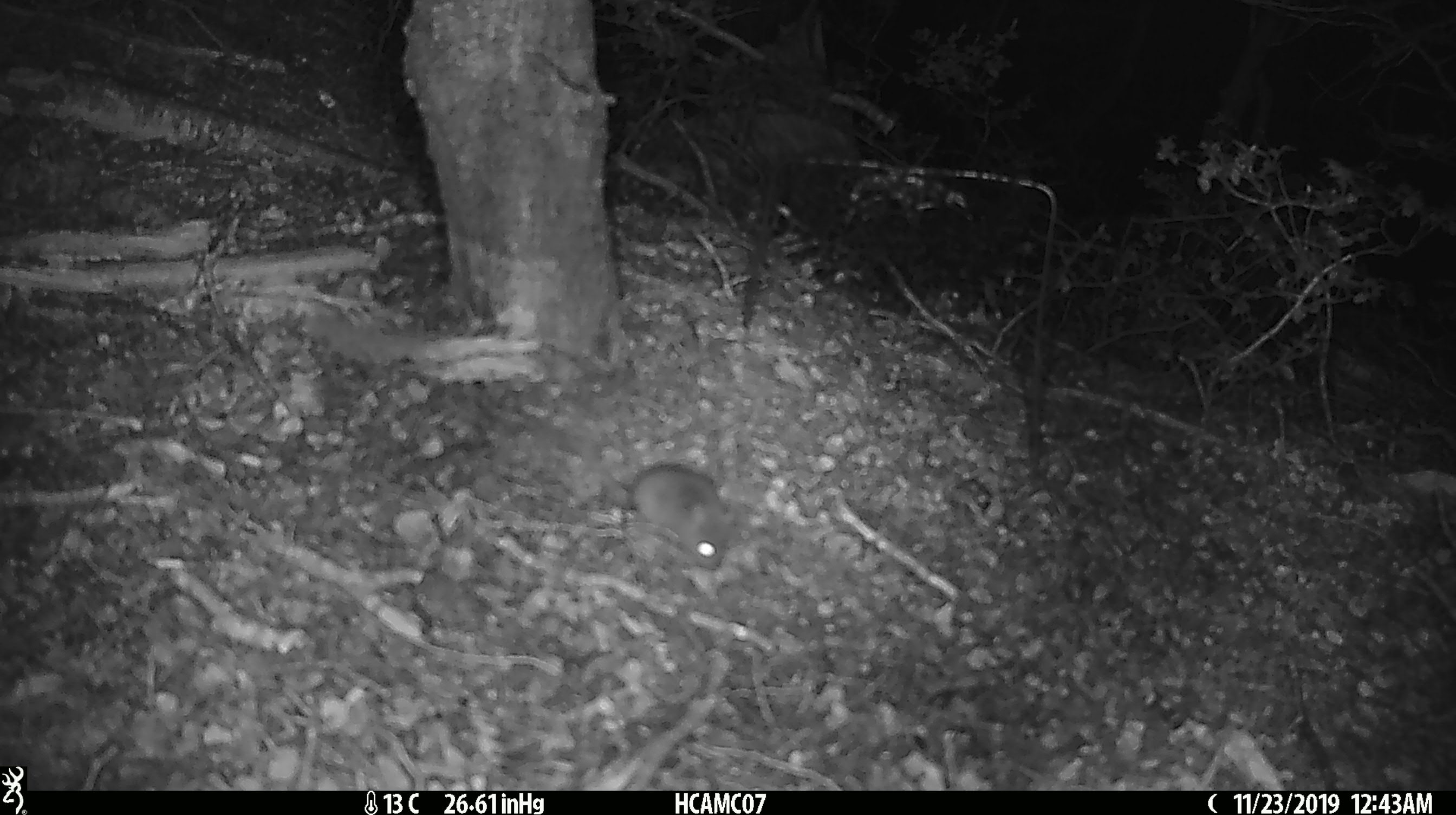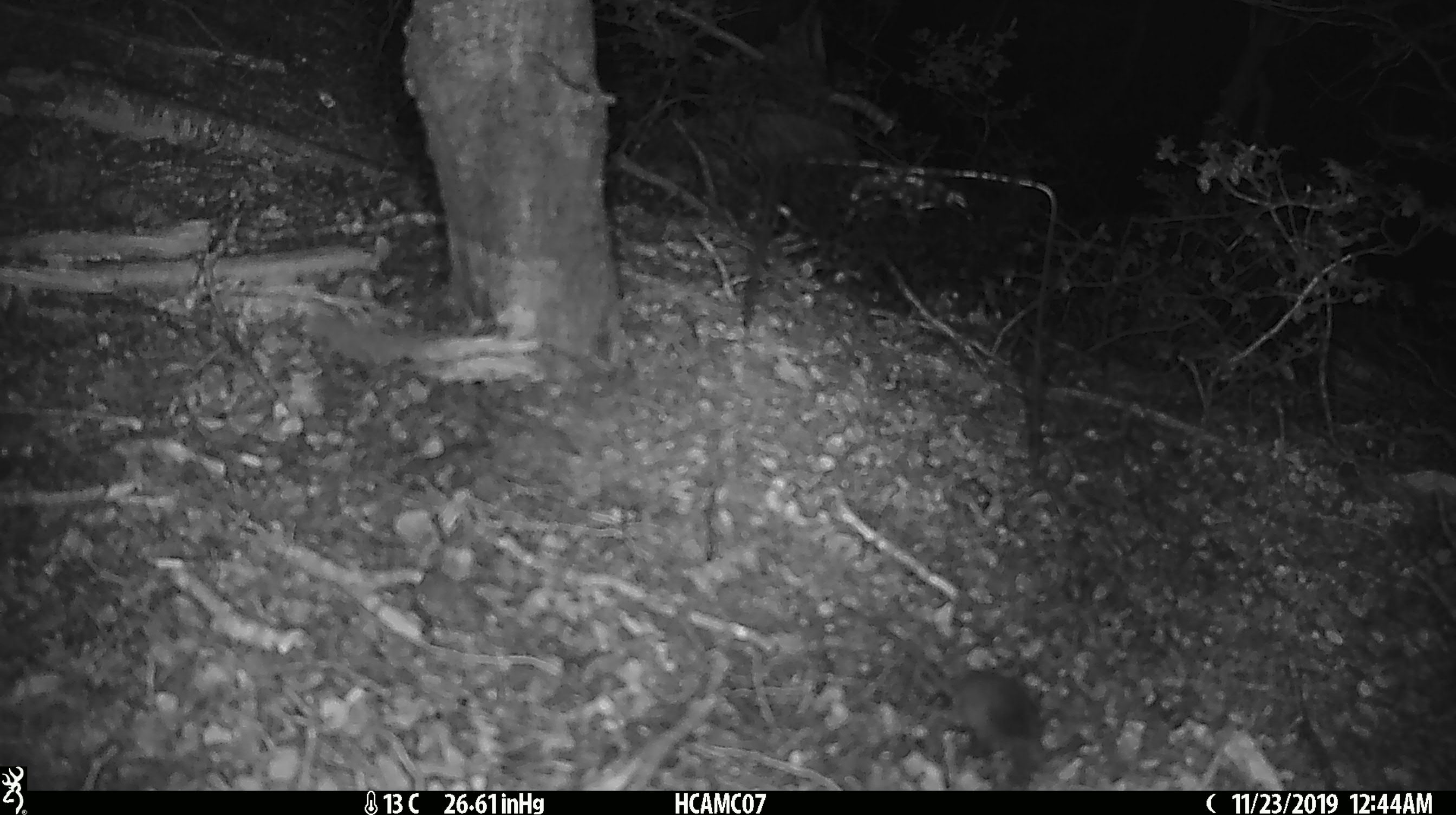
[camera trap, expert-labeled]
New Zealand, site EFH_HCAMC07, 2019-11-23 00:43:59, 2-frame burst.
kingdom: Animalia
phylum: Chordata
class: Mammalia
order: Rodentia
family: Muridae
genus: Mus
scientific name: Mus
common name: mouse